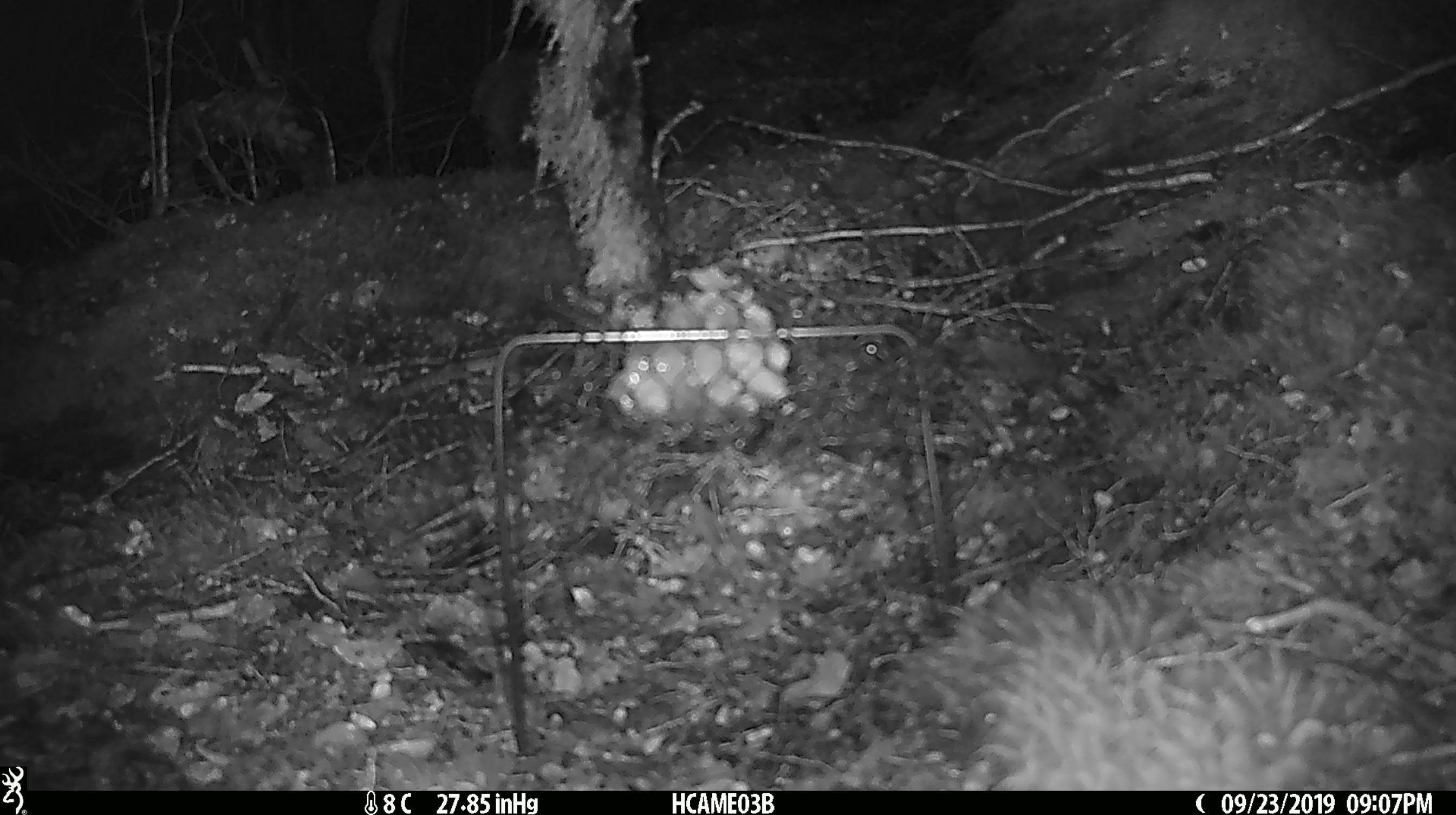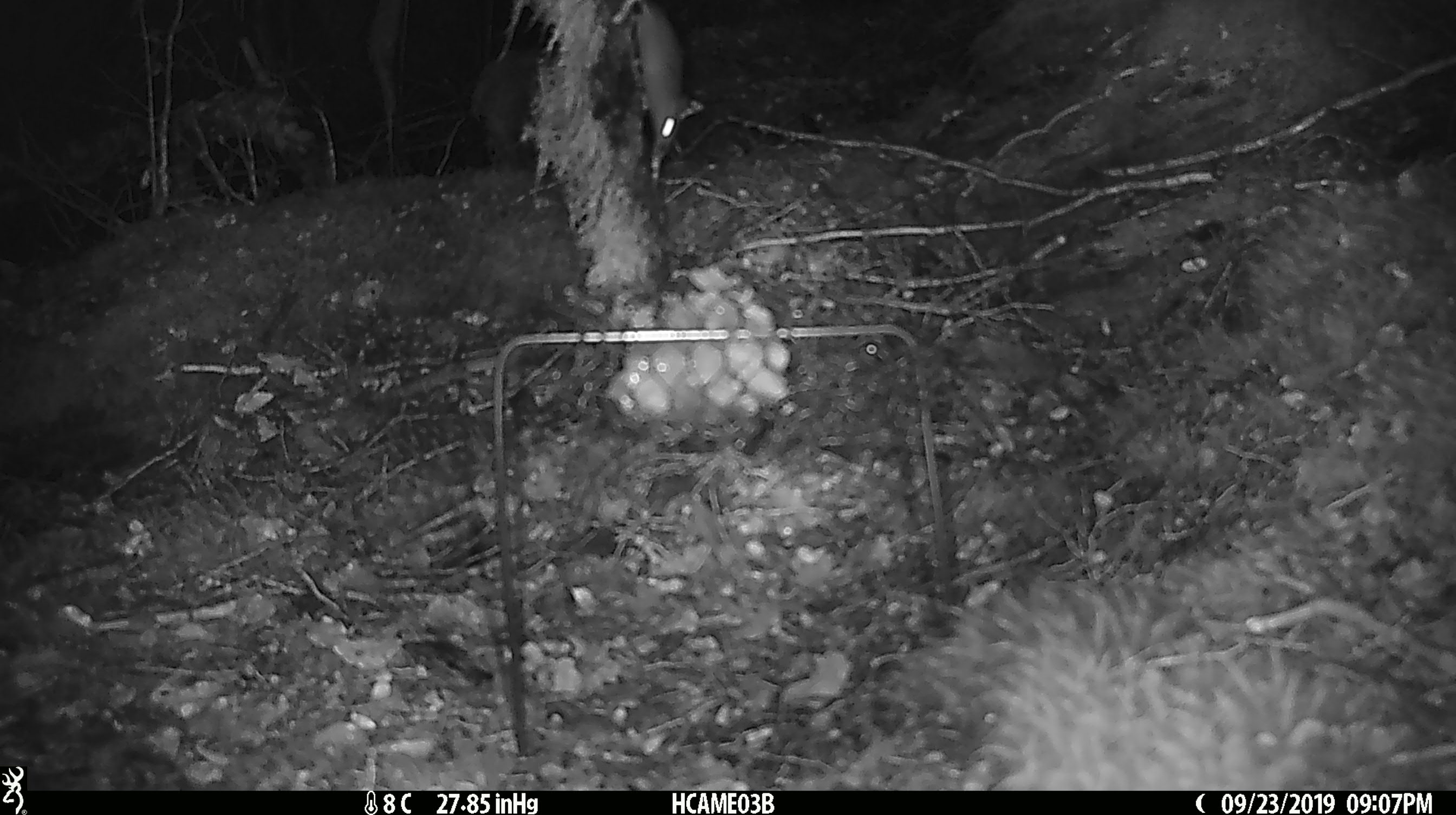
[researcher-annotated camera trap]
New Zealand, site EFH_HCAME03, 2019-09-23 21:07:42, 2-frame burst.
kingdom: Animalia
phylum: Chordata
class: Mammalia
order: Rodentia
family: Muridae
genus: Mus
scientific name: Mus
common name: mouse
Mouse (Mus).